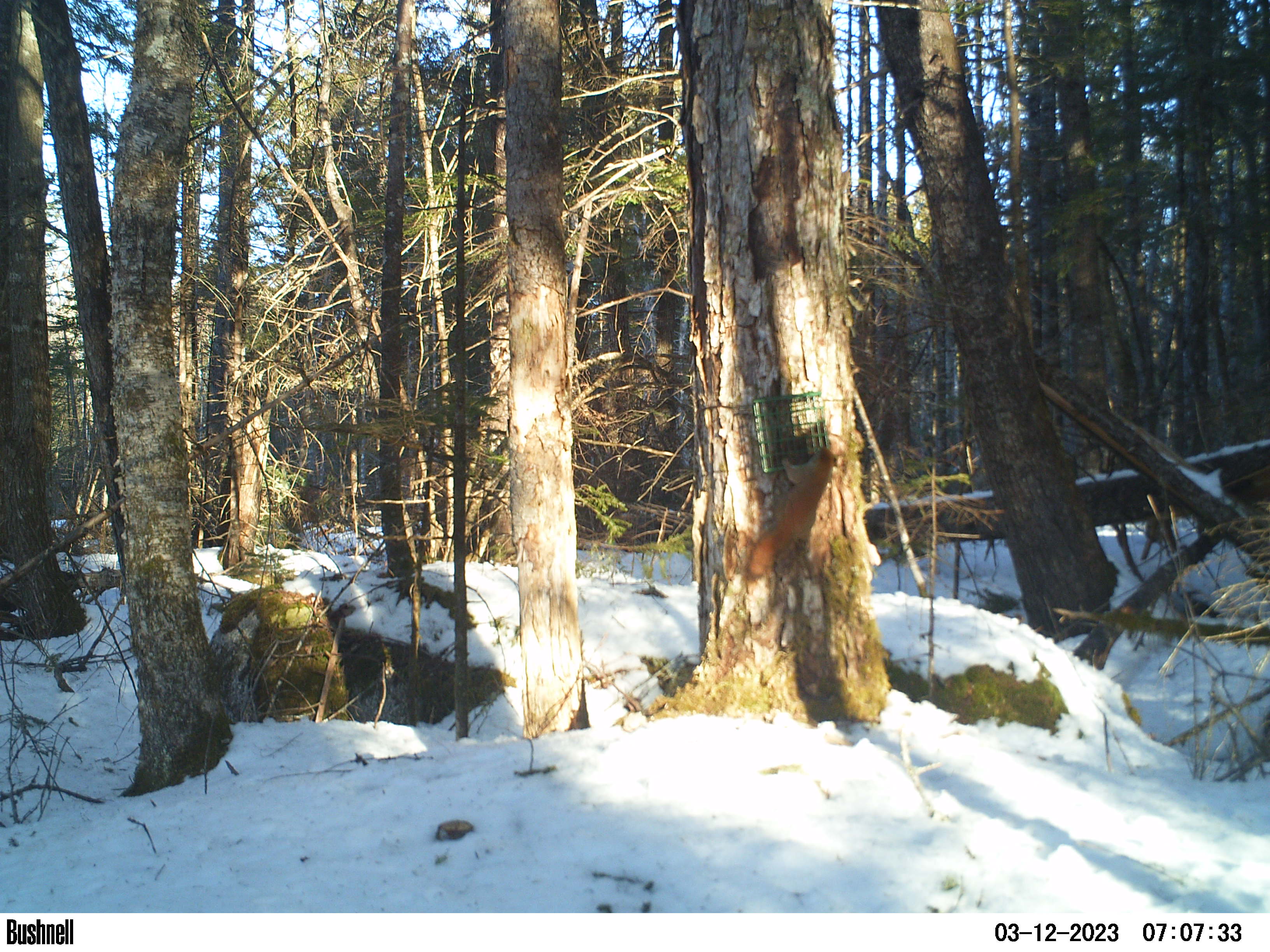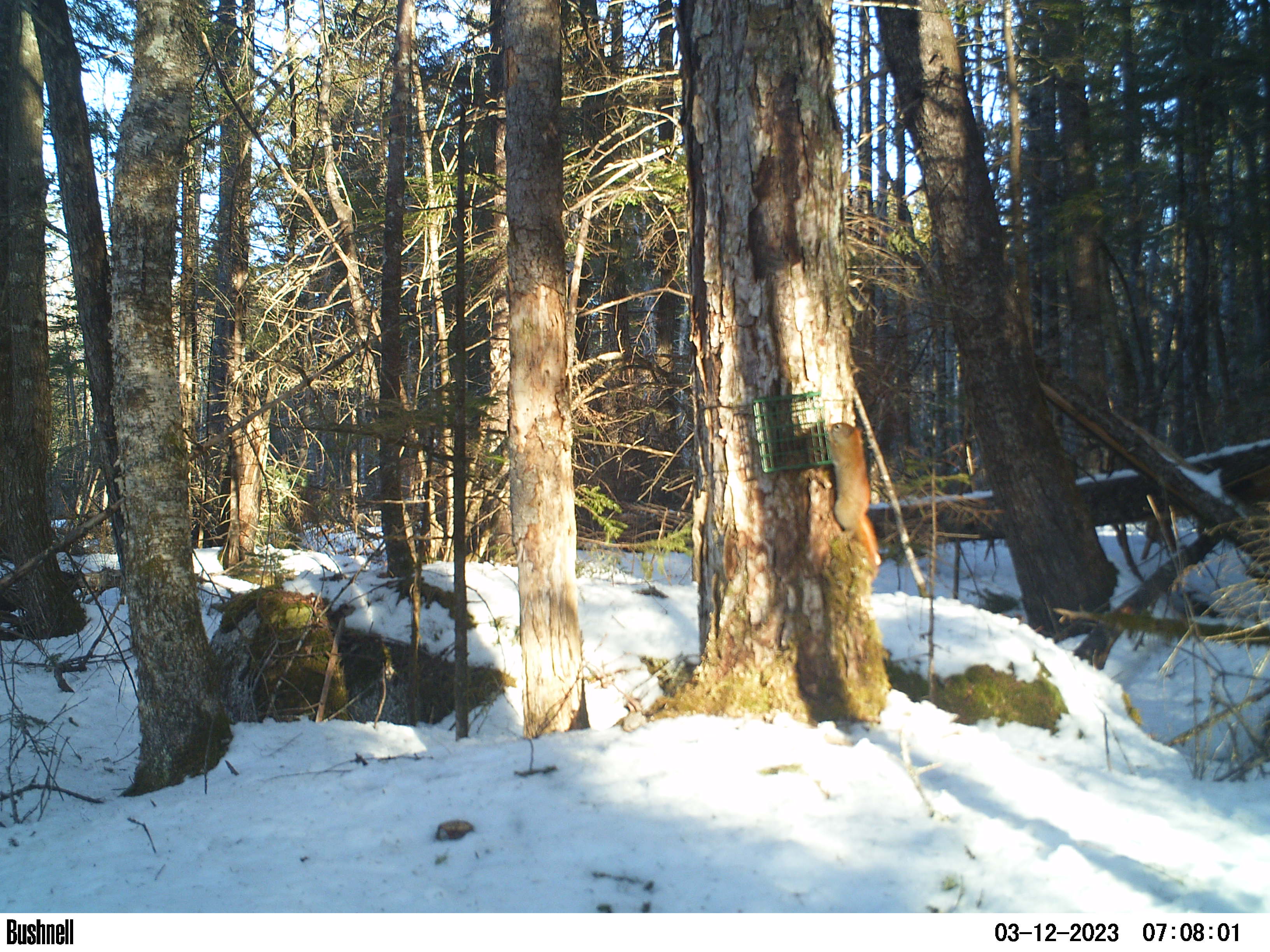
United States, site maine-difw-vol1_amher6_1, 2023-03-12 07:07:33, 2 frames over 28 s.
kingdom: Animalia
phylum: Chordata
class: Mammalia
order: Rodentia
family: Sciuridae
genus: Tamiasciurus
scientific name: Tamiasciurus hudsonicus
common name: red squirrel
Red squirrel (Tamiasciurus hudsonicus).